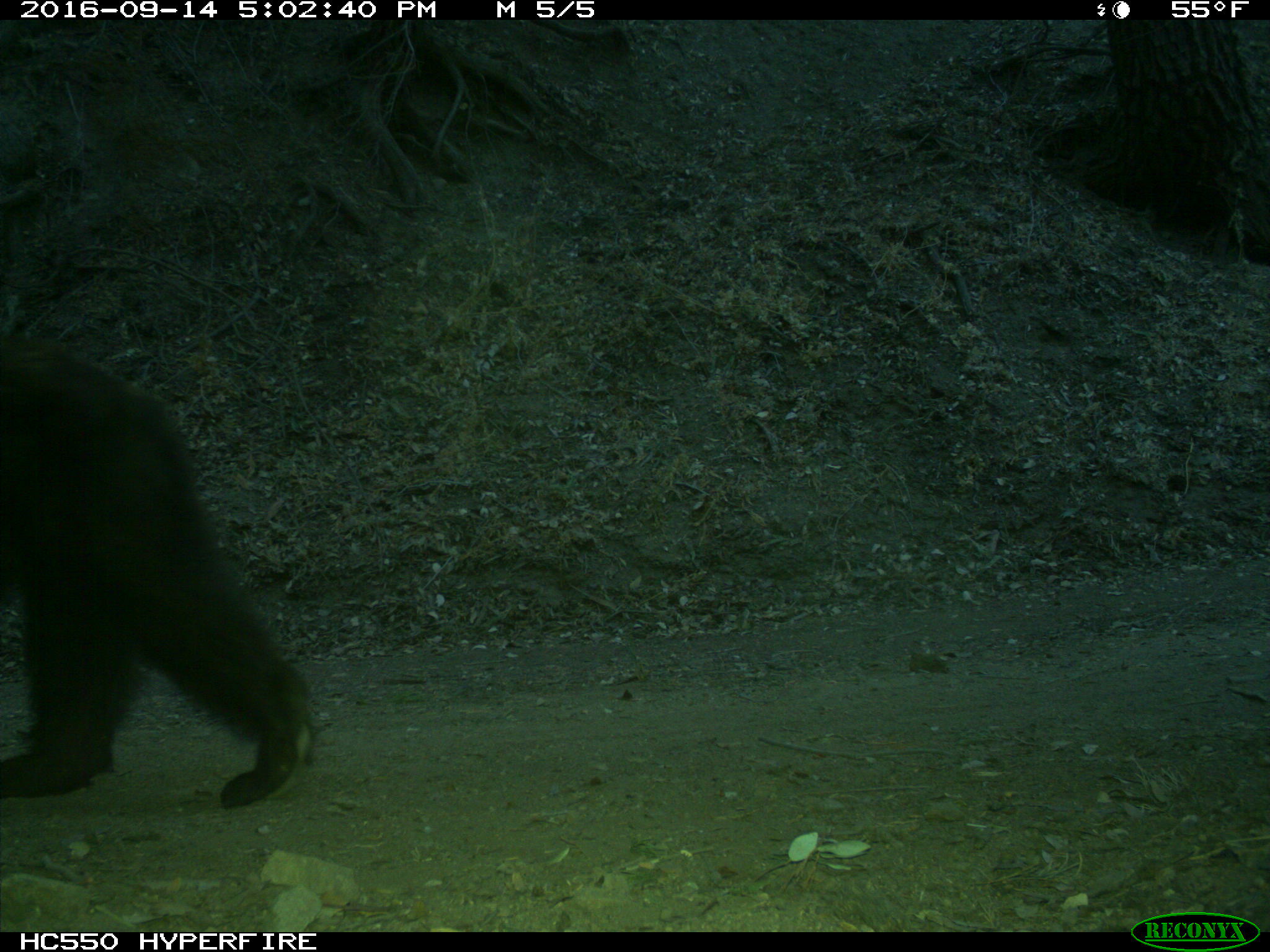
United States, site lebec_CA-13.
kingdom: Animalia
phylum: Chordata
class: Mammalia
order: Carnivora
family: Ursidae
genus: Ursus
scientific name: Ursus americanus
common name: american black bear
Ursus americanus (american black bear).